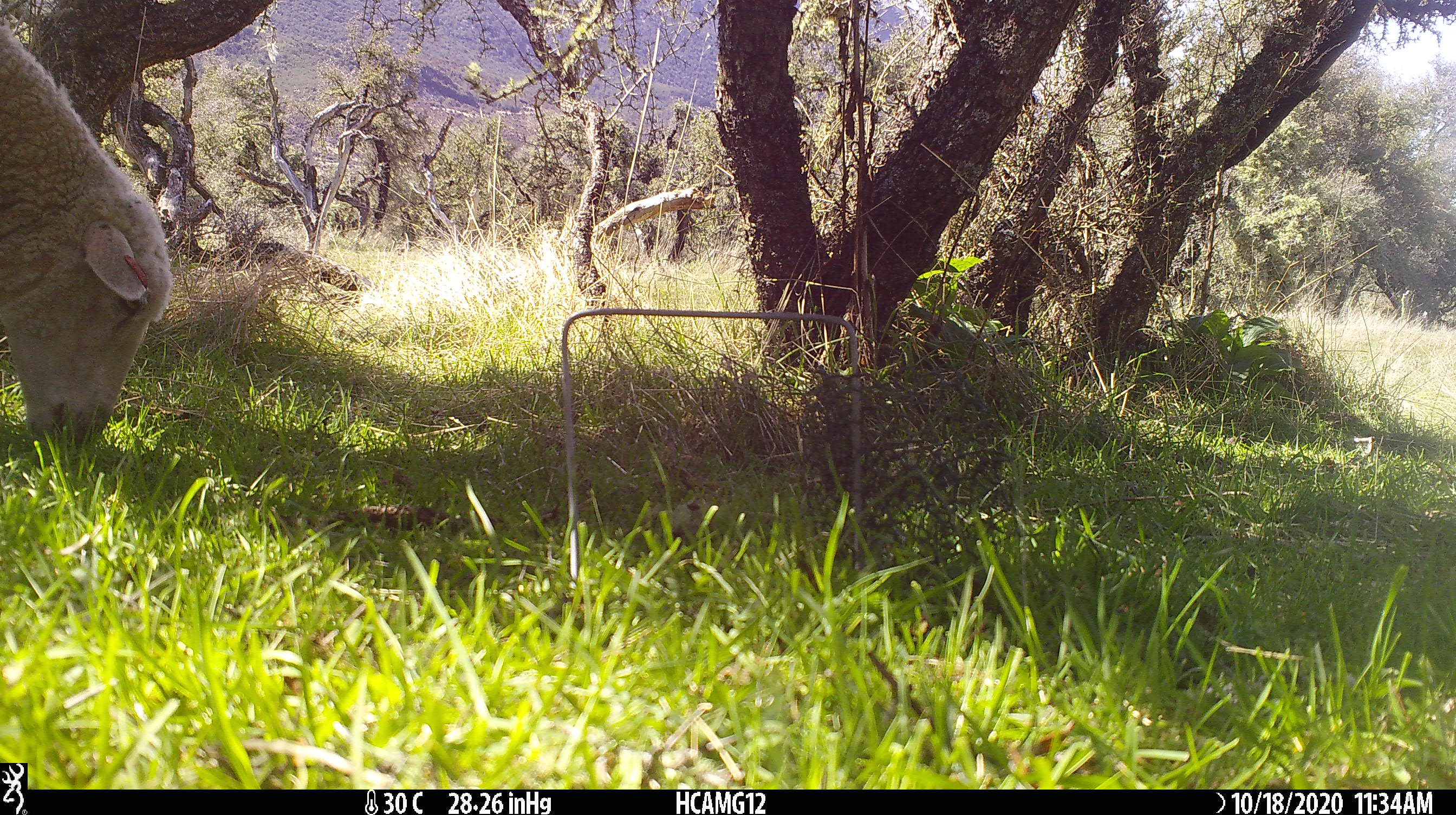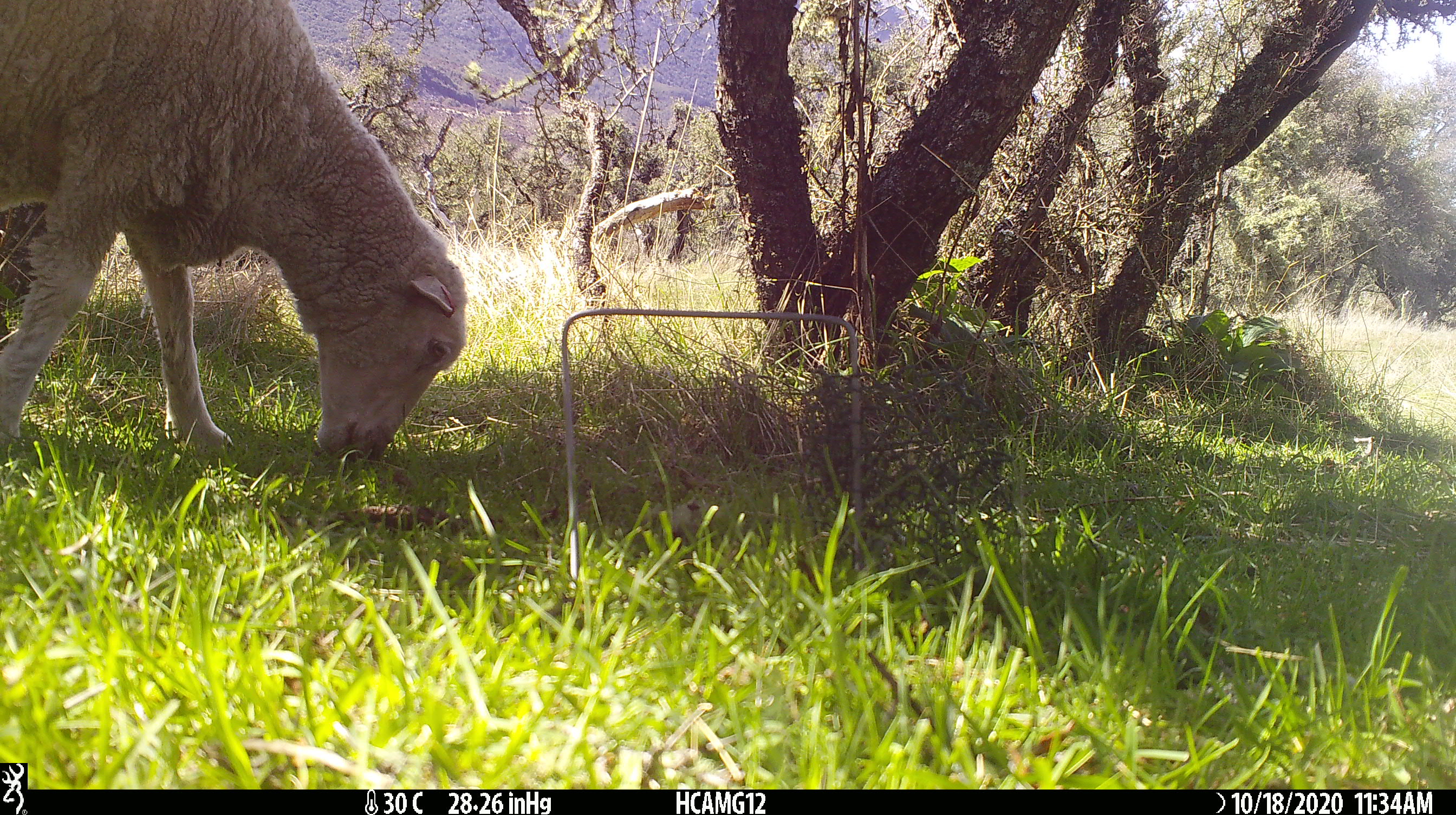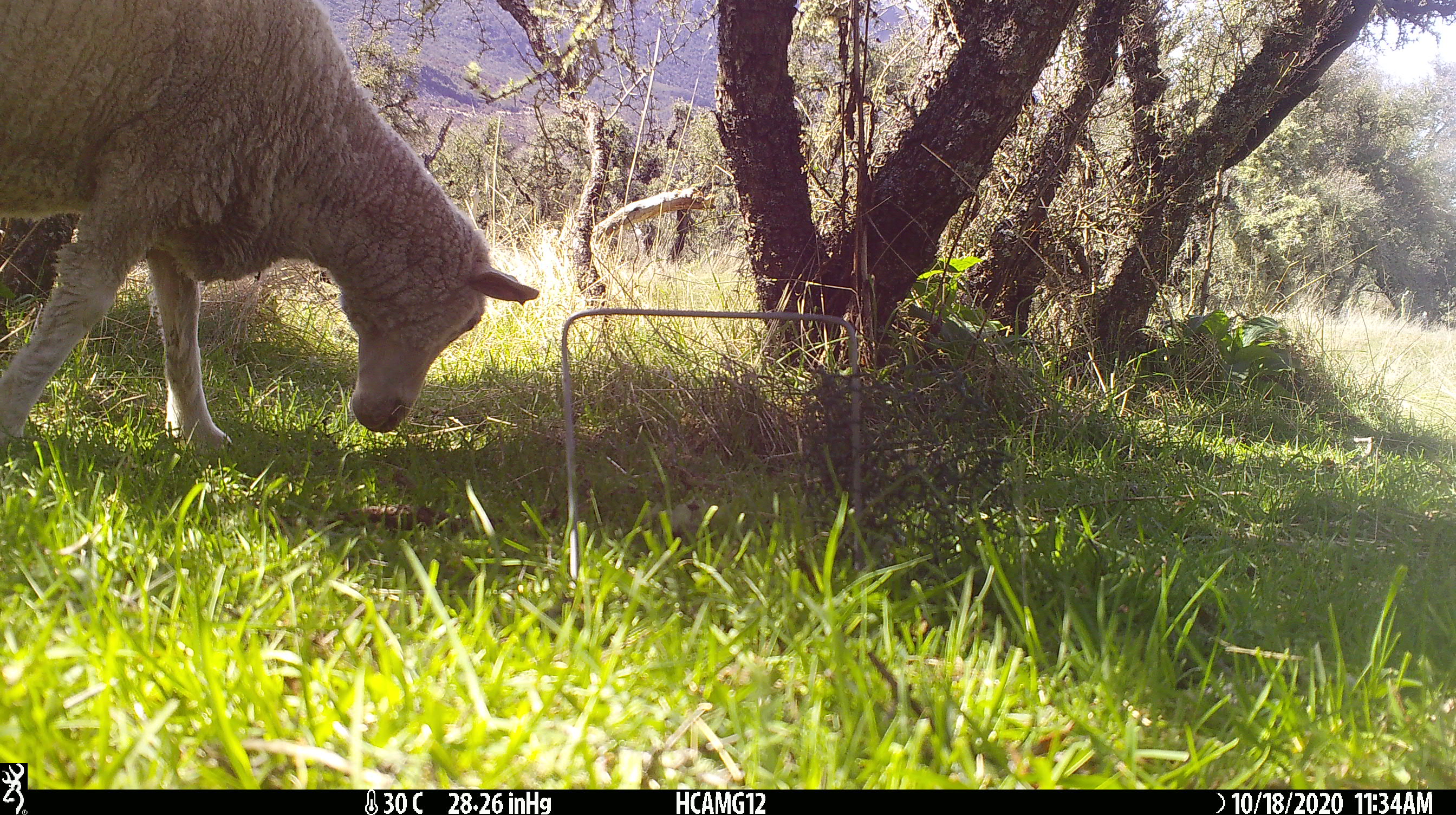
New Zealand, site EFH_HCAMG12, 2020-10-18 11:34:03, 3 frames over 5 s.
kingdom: Animalia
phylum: Chordata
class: Mammalia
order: Artiodactyla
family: Bovidae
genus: Ovis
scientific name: Ovis aries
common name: domestic sheep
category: sheep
Sheep (domestic sheep) (Ovis aries).